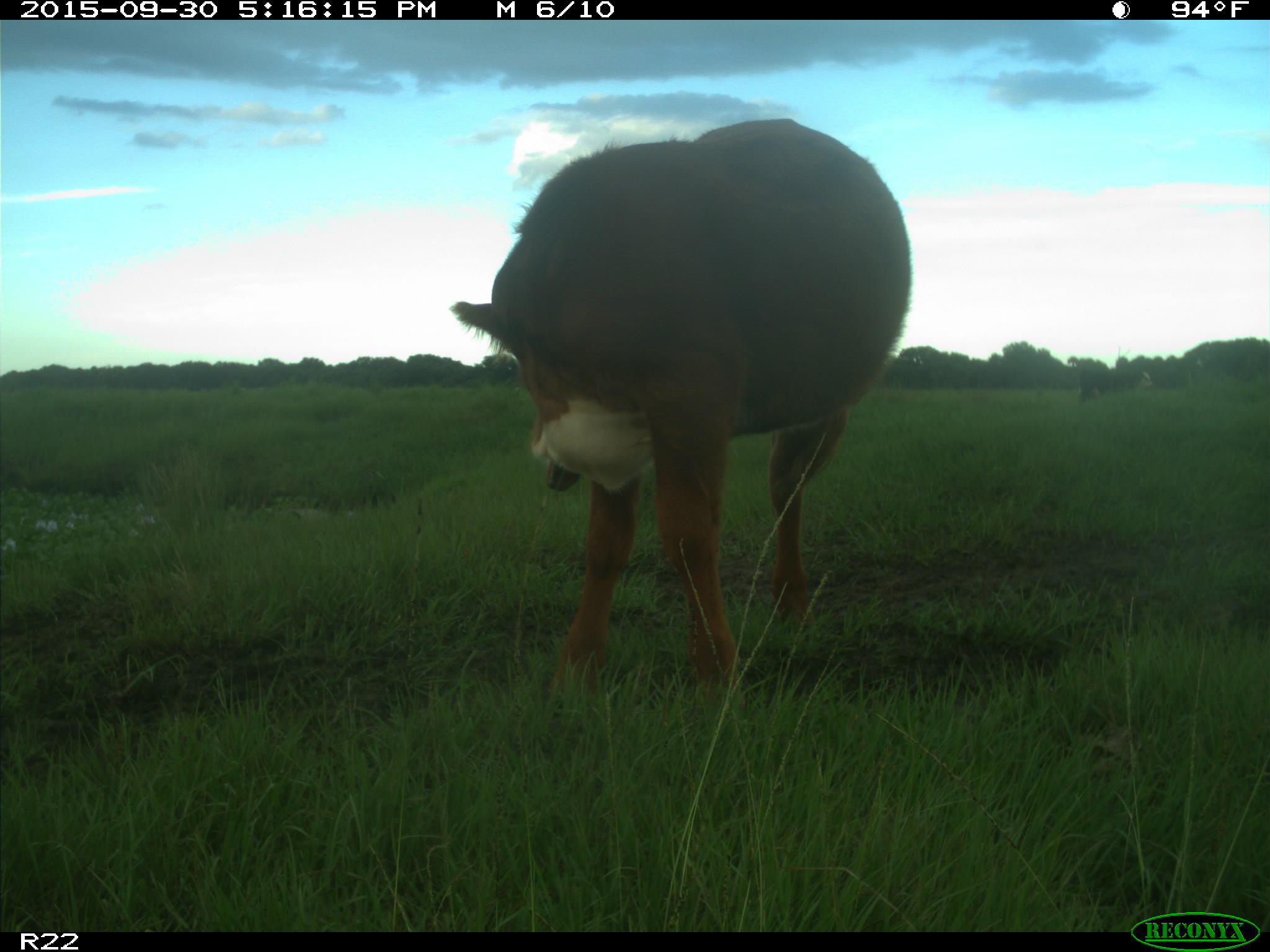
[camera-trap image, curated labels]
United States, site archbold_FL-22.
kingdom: Animalia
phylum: Chordata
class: Mammalia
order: Artiodactyla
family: Bovidae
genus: Bos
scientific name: Bos taurus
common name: domestic cow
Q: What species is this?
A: Bos taurus (domestic cow).